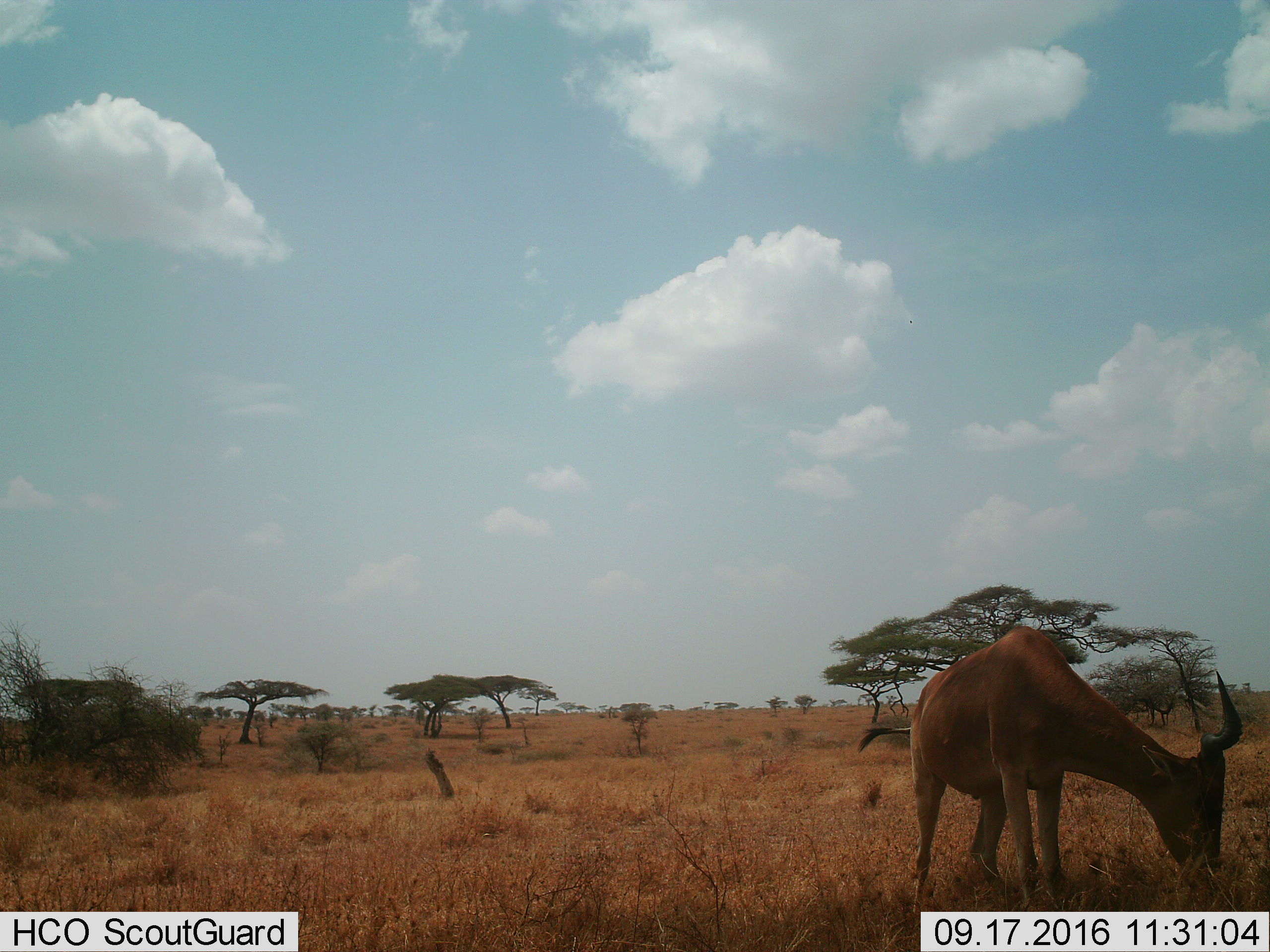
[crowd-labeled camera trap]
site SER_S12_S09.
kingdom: Animalia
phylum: Chordata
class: Mammalia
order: Artiodactyla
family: Bovidae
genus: Alcelaphus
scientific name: Alcelaphus buselaphus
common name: hartebeest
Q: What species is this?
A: Hartebeest (Alcelaphus buselaphus).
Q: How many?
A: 1.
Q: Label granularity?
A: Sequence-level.